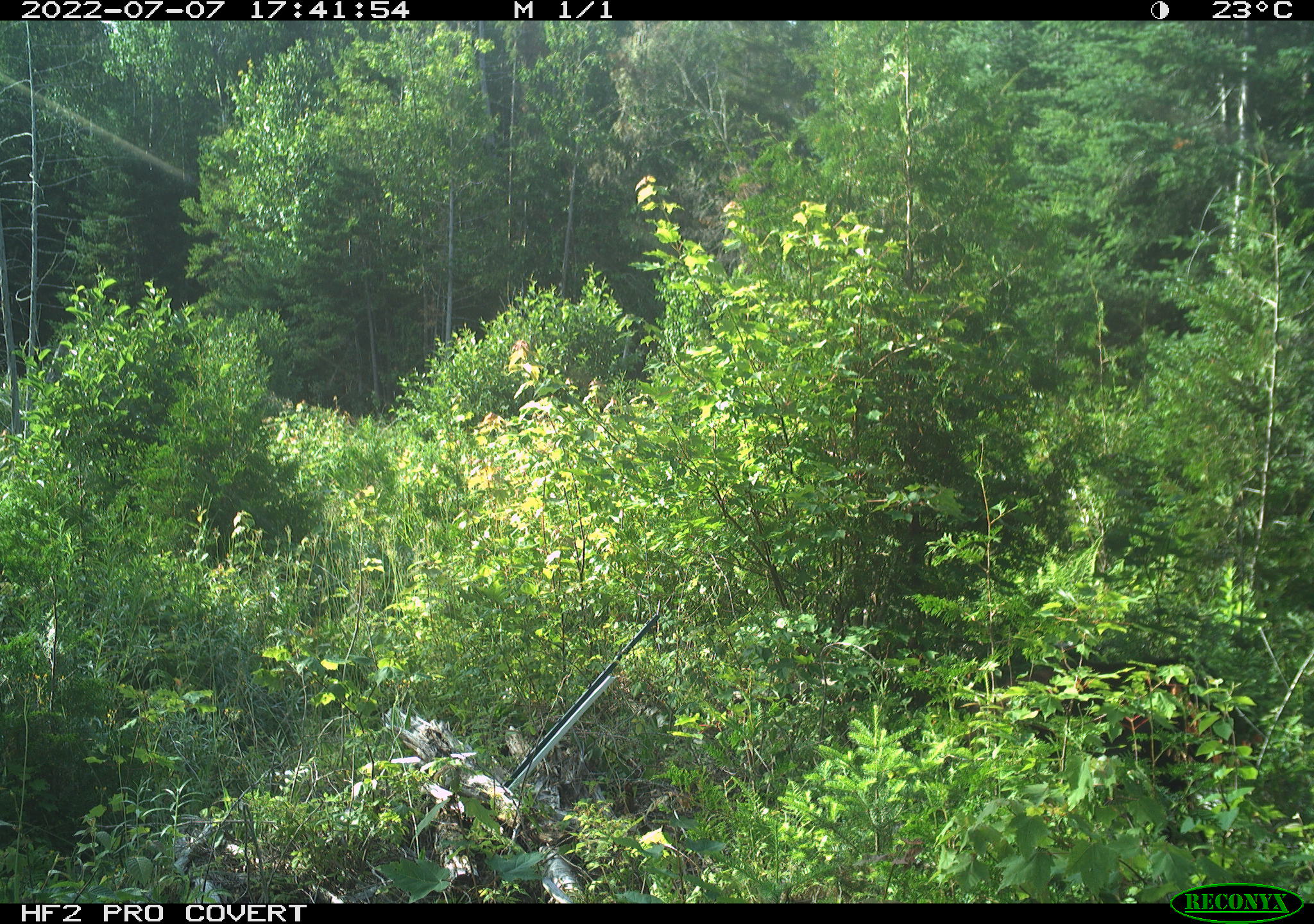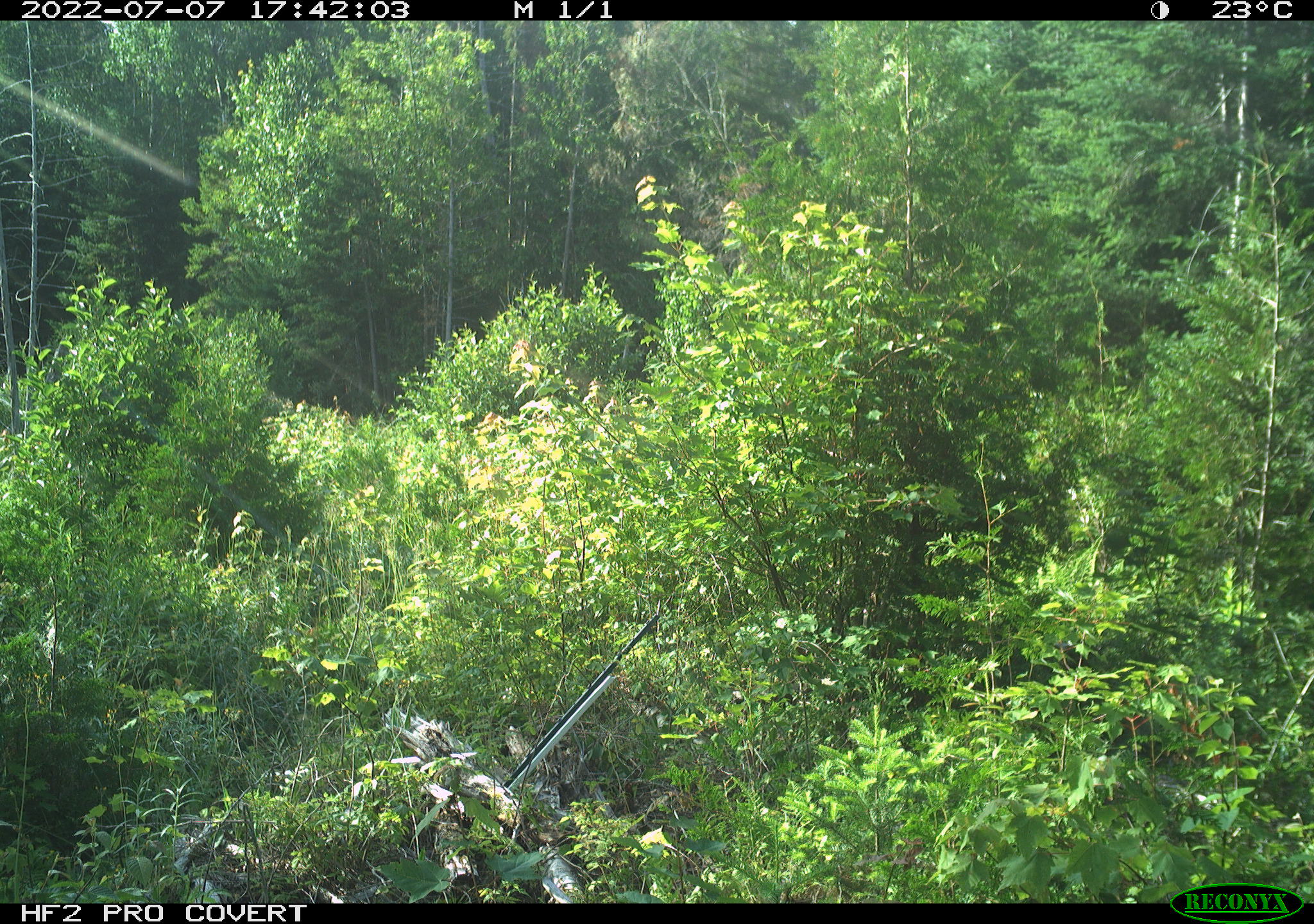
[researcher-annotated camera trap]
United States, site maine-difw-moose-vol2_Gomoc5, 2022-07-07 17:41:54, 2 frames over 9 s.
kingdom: Animalia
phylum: Chordata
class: Mammalia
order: Carnivora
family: Ursidae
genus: Ursus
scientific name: Ursus americanus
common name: black bear